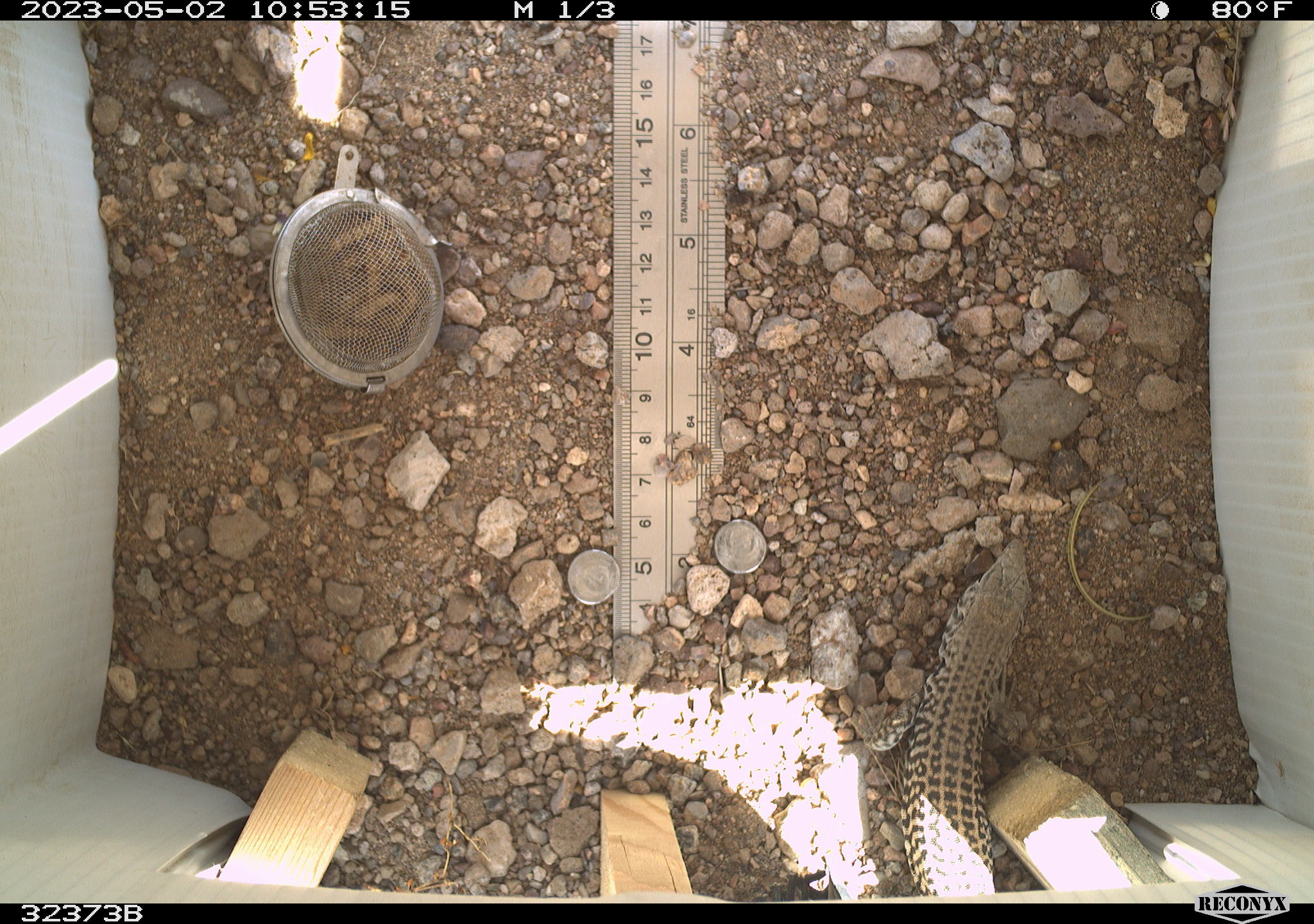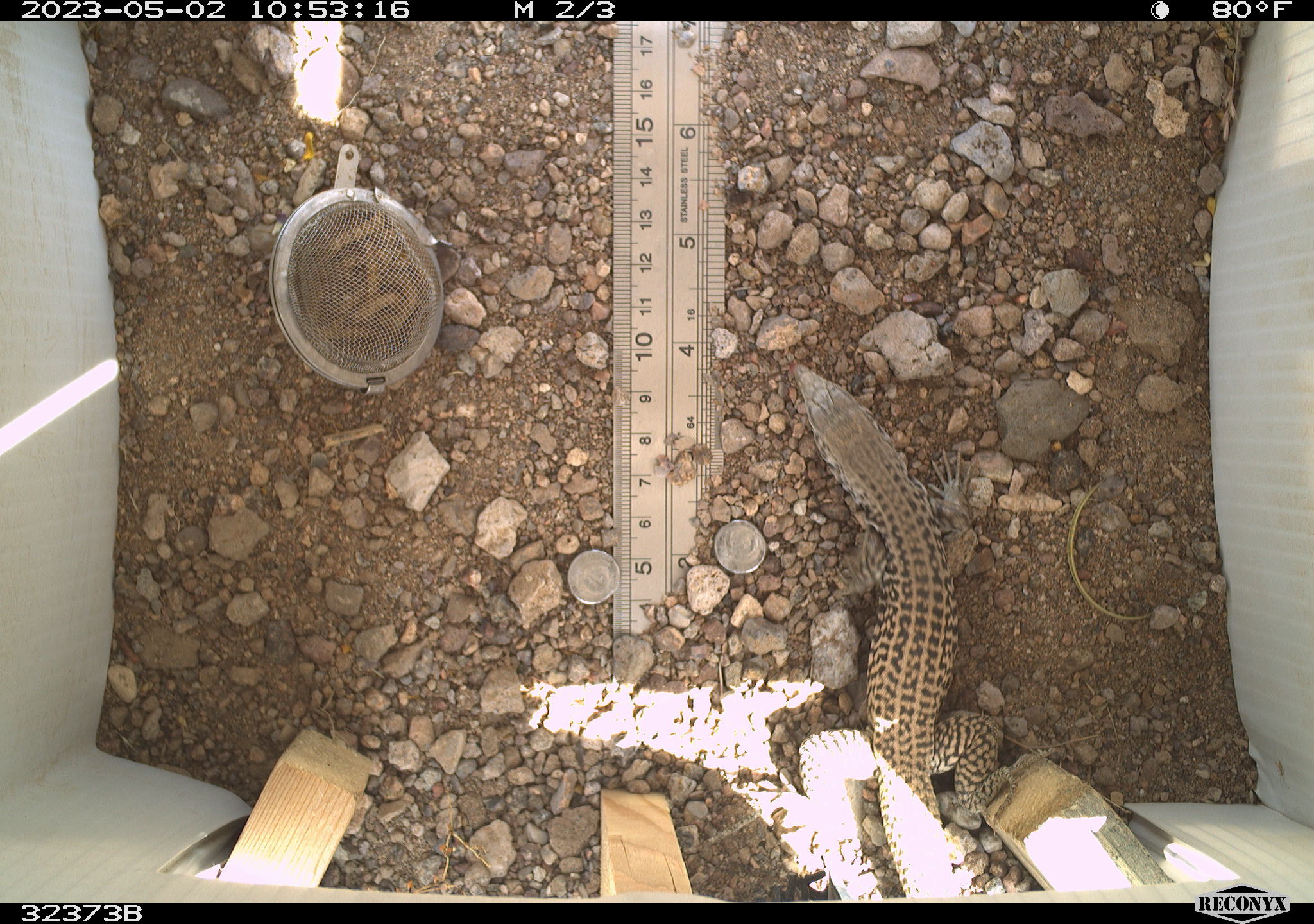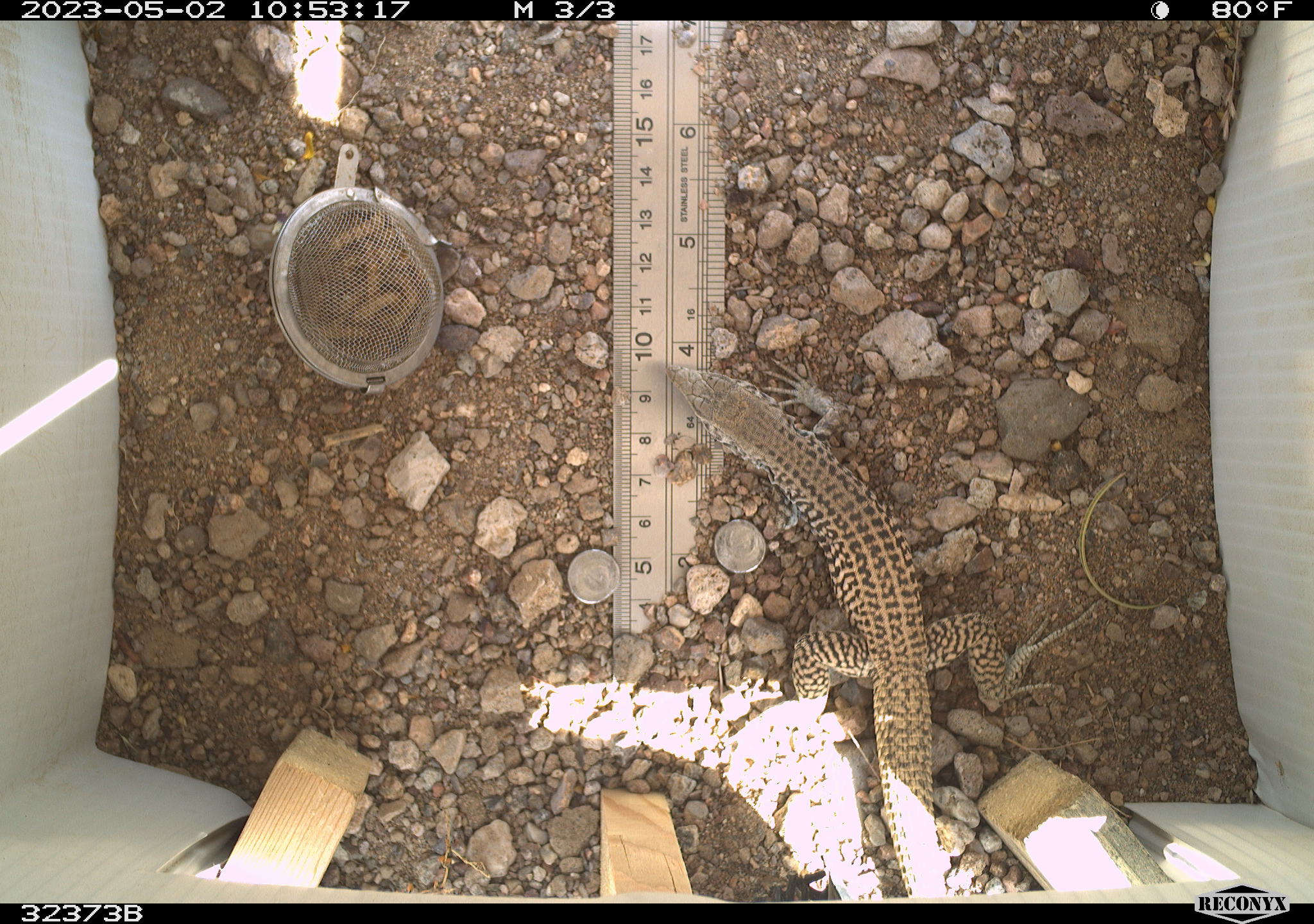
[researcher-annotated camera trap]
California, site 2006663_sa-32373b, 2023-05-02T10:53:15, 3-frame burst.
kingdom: Animalia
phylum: Chordata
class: Reptilia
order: Squamata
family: Teiidae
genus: Aspidoscelis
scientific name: Aspidoscelis tigris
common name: western whiptail